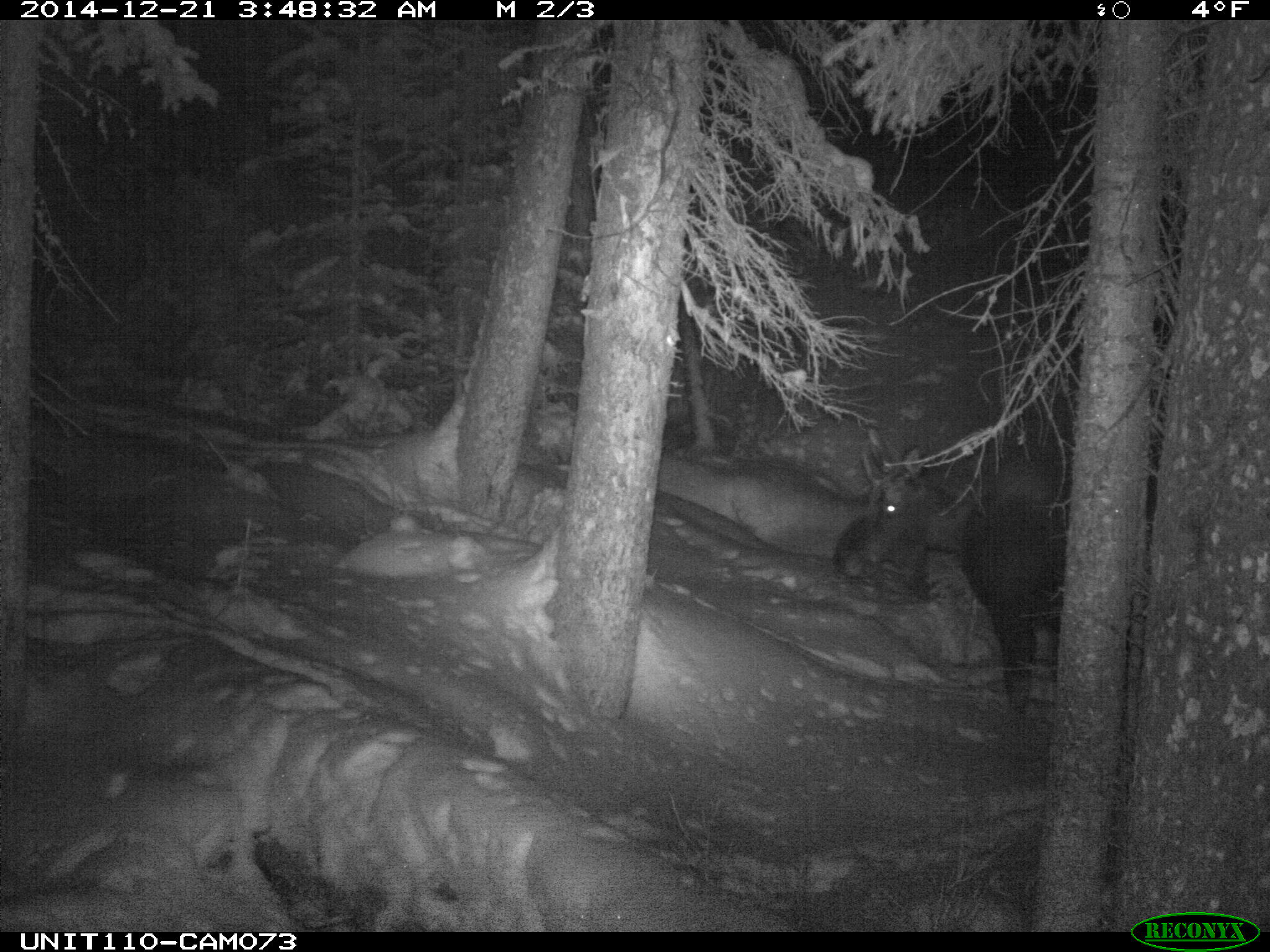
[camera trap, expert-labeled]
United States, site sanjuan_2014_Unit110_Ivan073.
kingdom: Animalia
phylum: Chordata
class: Mammalia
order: Artiodactyla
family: Cervidae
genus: Alces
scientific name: Alces alces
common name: moose